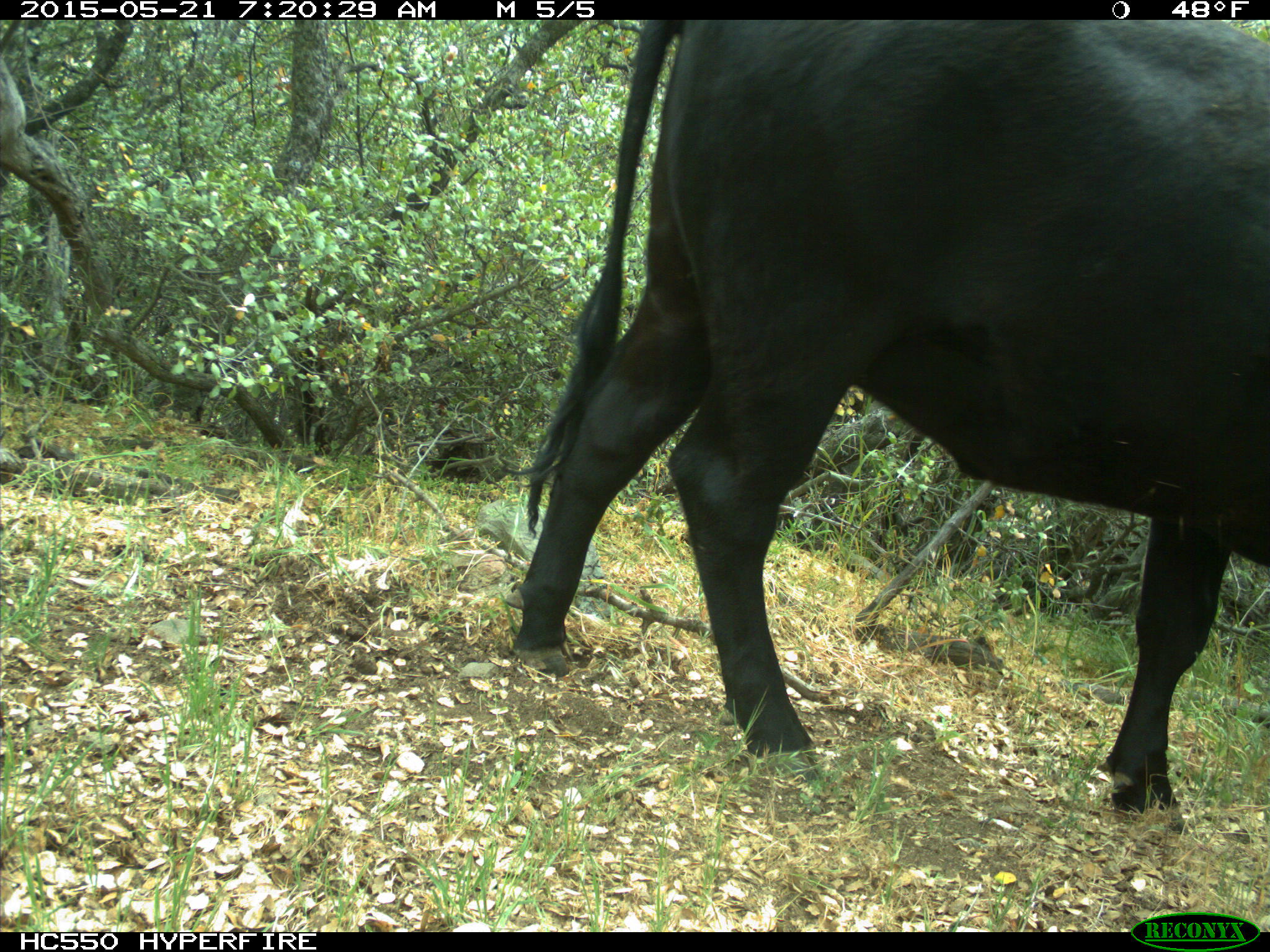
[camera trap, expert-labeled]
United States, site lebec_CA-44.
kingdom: Animalia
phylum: Chordata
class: Mammalia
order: Artiodactyla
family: Bovidae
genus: Bos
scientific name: Bos taurus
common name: domestic cow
Bos taurus (domestic cow).